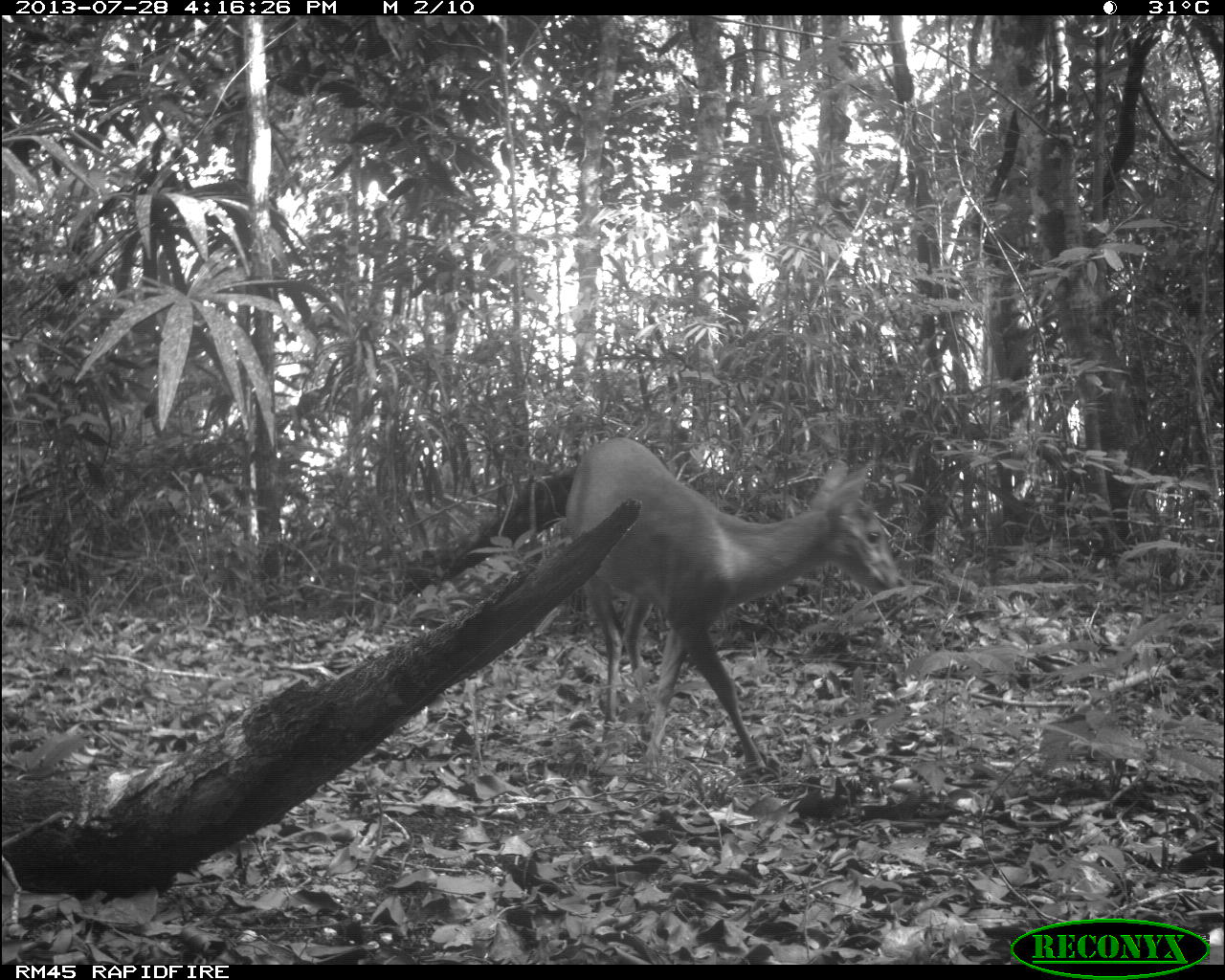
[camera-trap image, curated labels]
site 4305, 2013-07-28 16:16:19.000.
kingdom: Animalia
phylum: Chordata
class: Mammalia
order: Artiodactyla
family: Cervidae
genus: Mazama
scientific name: Mazama temama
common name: central american red brocket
Mazama temama (central american red brocket), count 1, sex male.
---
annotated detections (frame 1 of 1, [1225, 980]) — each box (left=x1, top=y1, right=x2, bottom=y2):
mazama temama: (left=564, top=436, right=901, bottom=780)